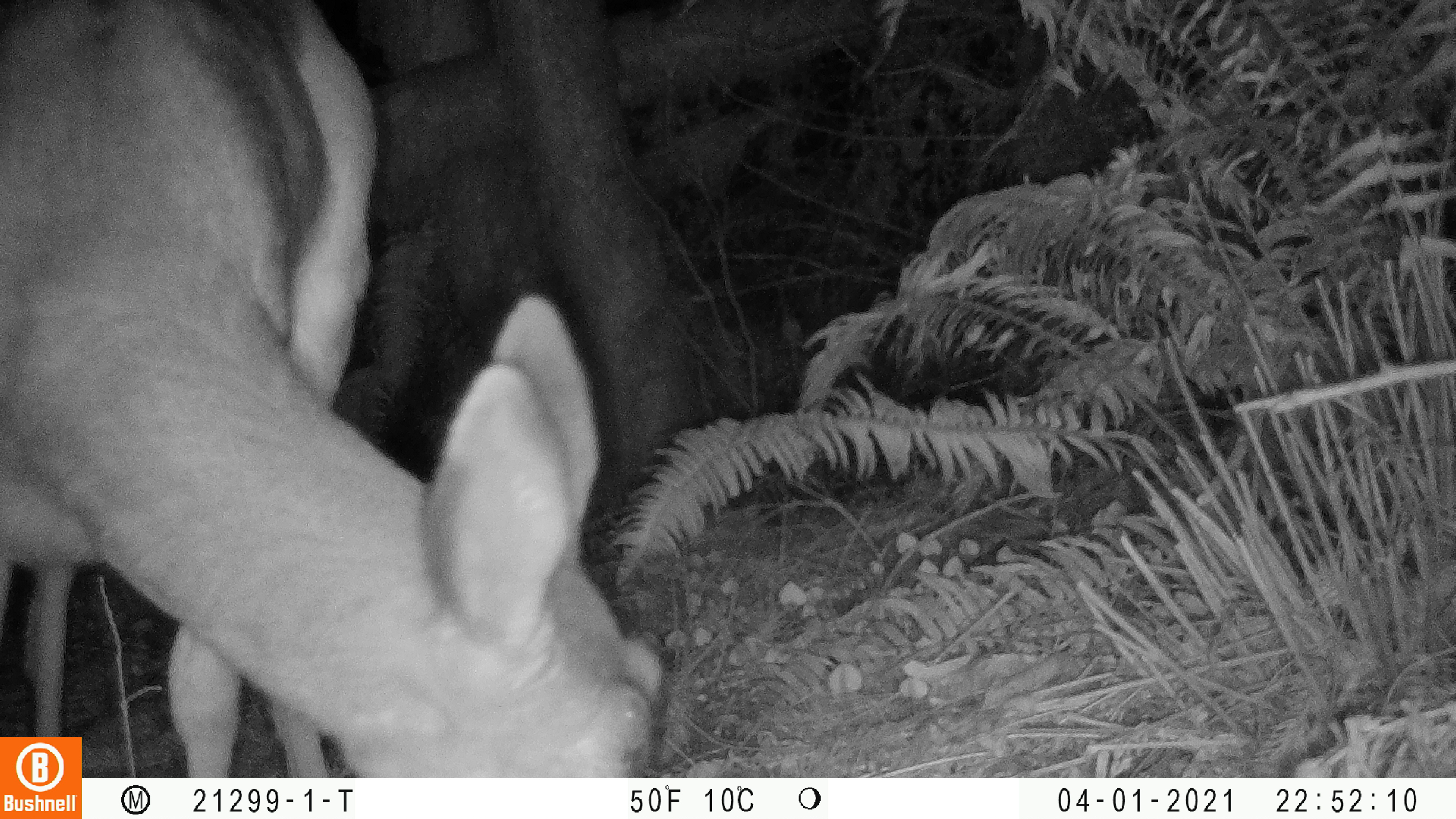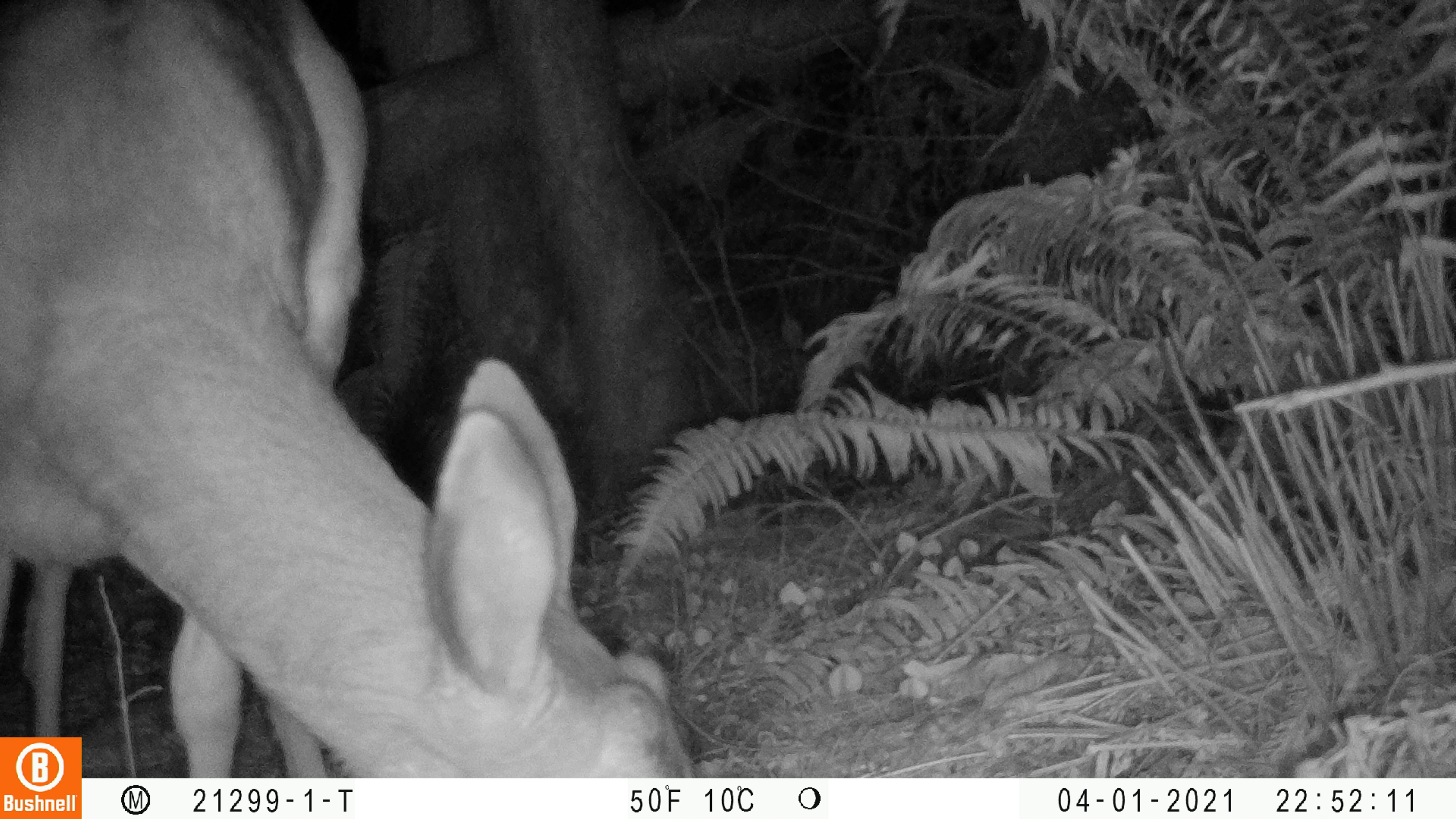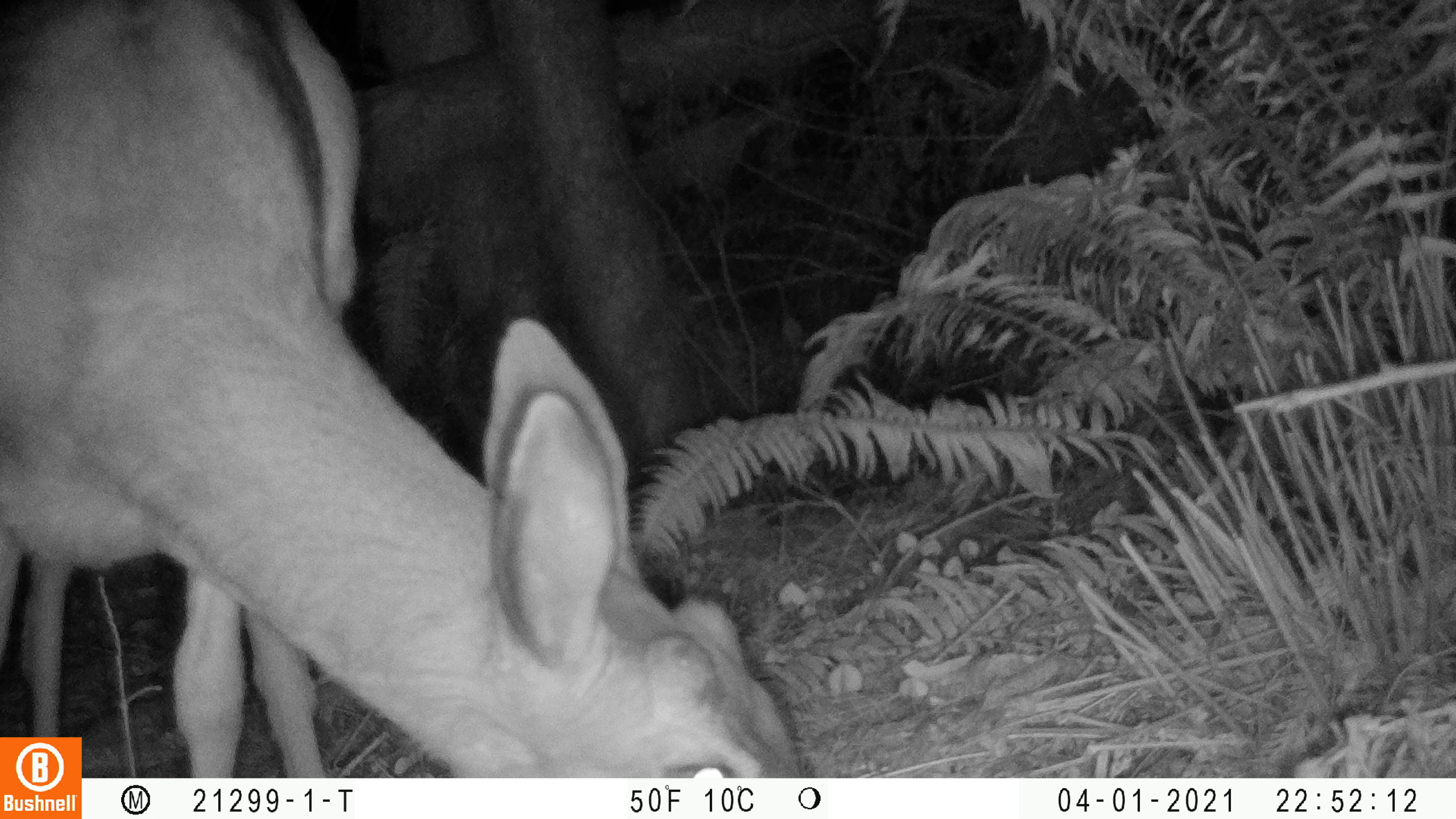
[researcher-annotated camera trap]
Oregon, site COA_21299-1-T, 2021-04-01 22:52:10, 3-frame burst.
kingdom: Animalia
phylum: Chordata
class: Mammalia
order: Artiodactyla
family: Cervidae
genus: Odocoileus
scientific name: Odocoileus hemionus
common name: black-tailed deer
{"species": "black-tailed deer (Odocoileus hemionus)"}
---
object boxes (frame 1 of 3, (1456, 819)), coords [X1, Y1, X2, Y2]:
black-tailed deer: [84, 6, 675, 773]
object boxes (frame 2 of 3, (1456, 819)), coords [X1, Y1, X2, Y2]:
black-tailed deer: [85, 8, 702, 776]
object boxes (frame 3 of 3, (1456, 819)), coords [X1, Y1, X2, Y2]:
black-tailed deer: [84, 3, 814, 776]